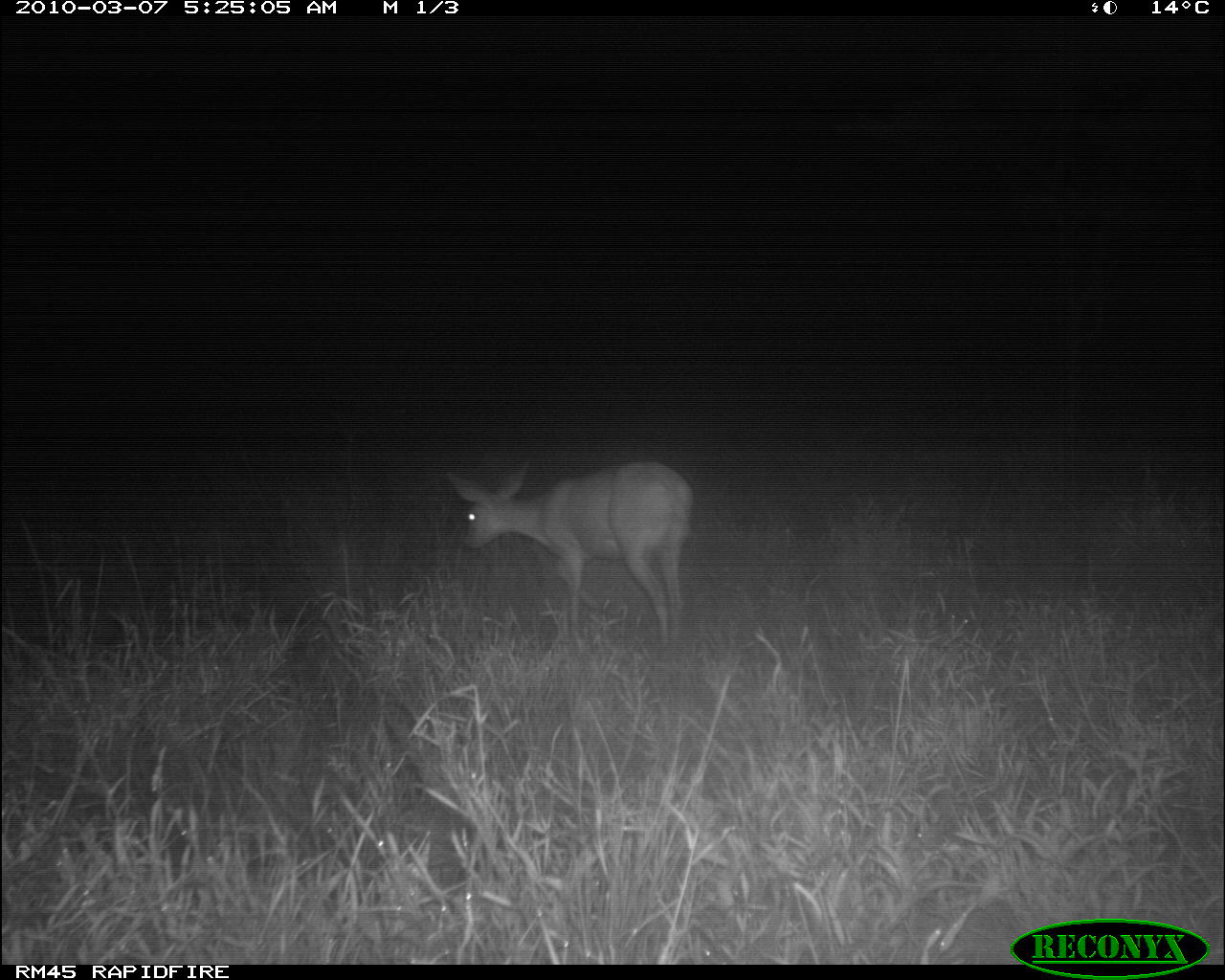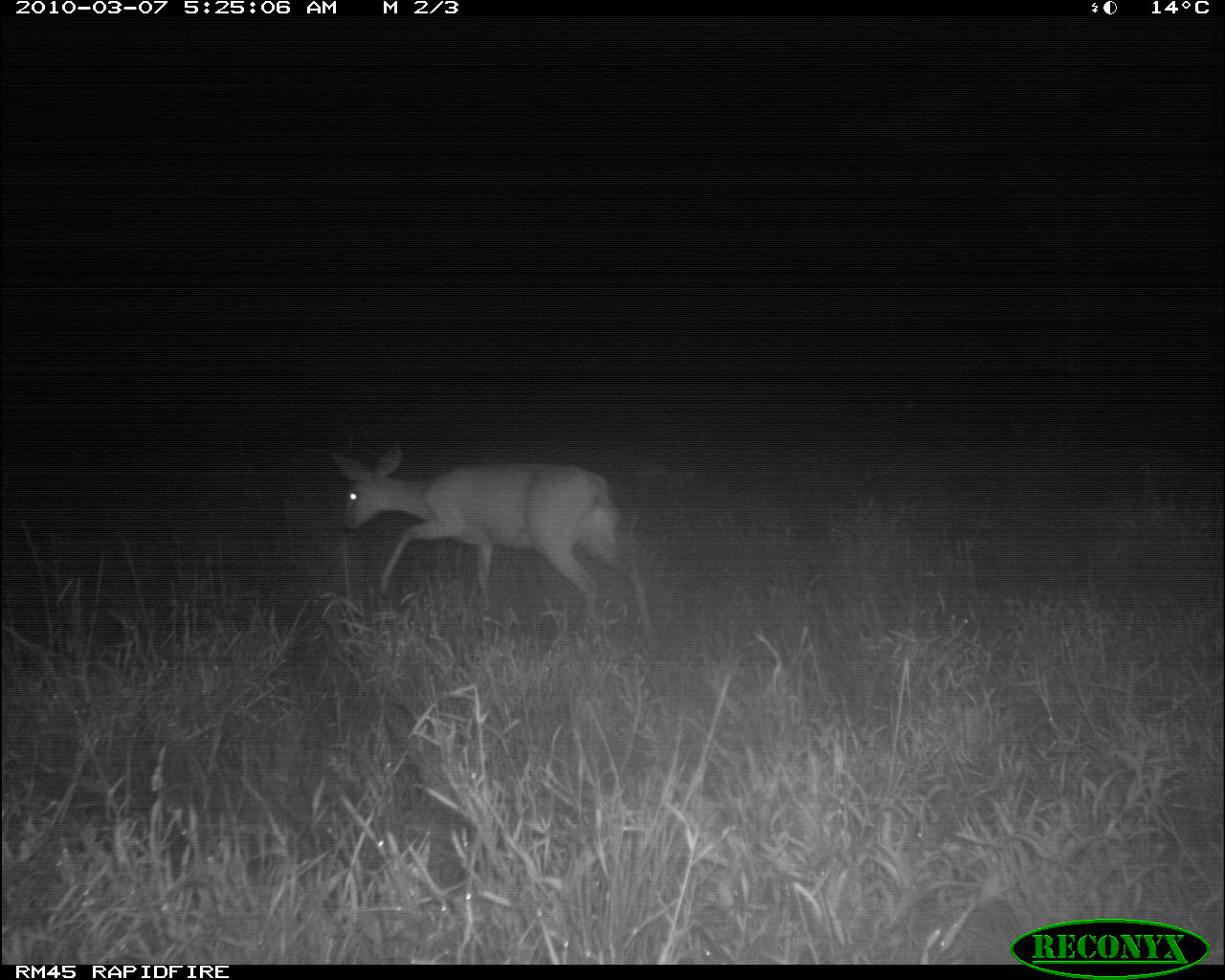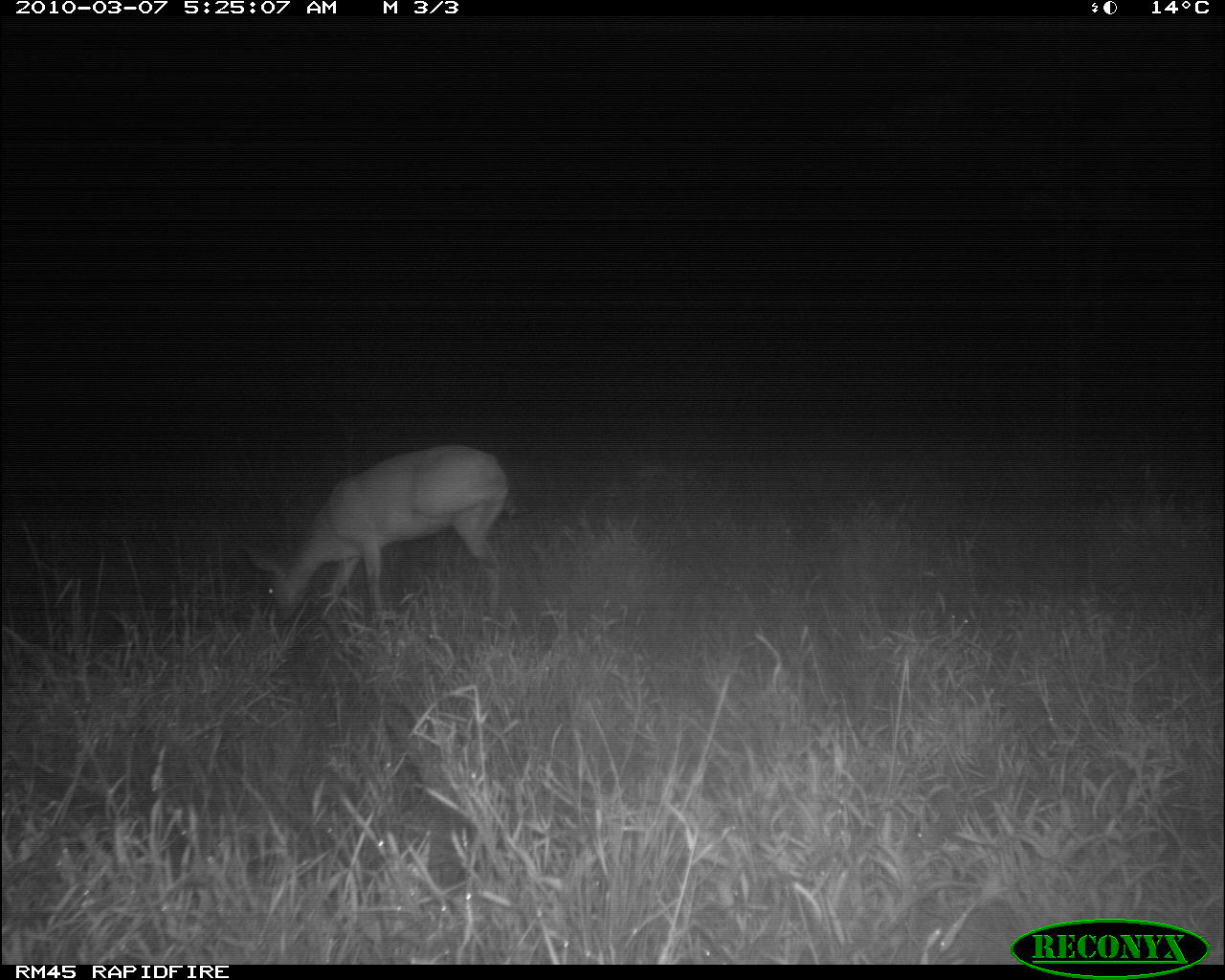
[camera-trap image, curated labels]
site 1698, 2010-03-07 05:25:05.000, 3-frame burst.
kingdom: Animalia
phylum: Chordata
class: Mammalia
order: Artiodactyla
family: Bovidae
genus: Raphicerus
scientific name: Raphicerus campestris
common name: steenbok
Raphicerus campestris (steenbok), count 1.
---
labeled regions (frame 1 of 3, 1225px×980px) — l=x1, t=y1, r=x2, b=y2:
raphicerus campestris: l=444, t=454, r=693, b=648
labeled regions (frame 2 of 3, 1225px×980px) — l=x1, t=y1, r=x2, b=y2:
raphicerus campestris: l=334, t=447, r=663, b=658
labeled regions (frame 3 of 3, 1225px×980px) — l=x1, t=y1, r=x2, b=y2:
raphicerus campestris: l=242, t=445, r=511, b=633